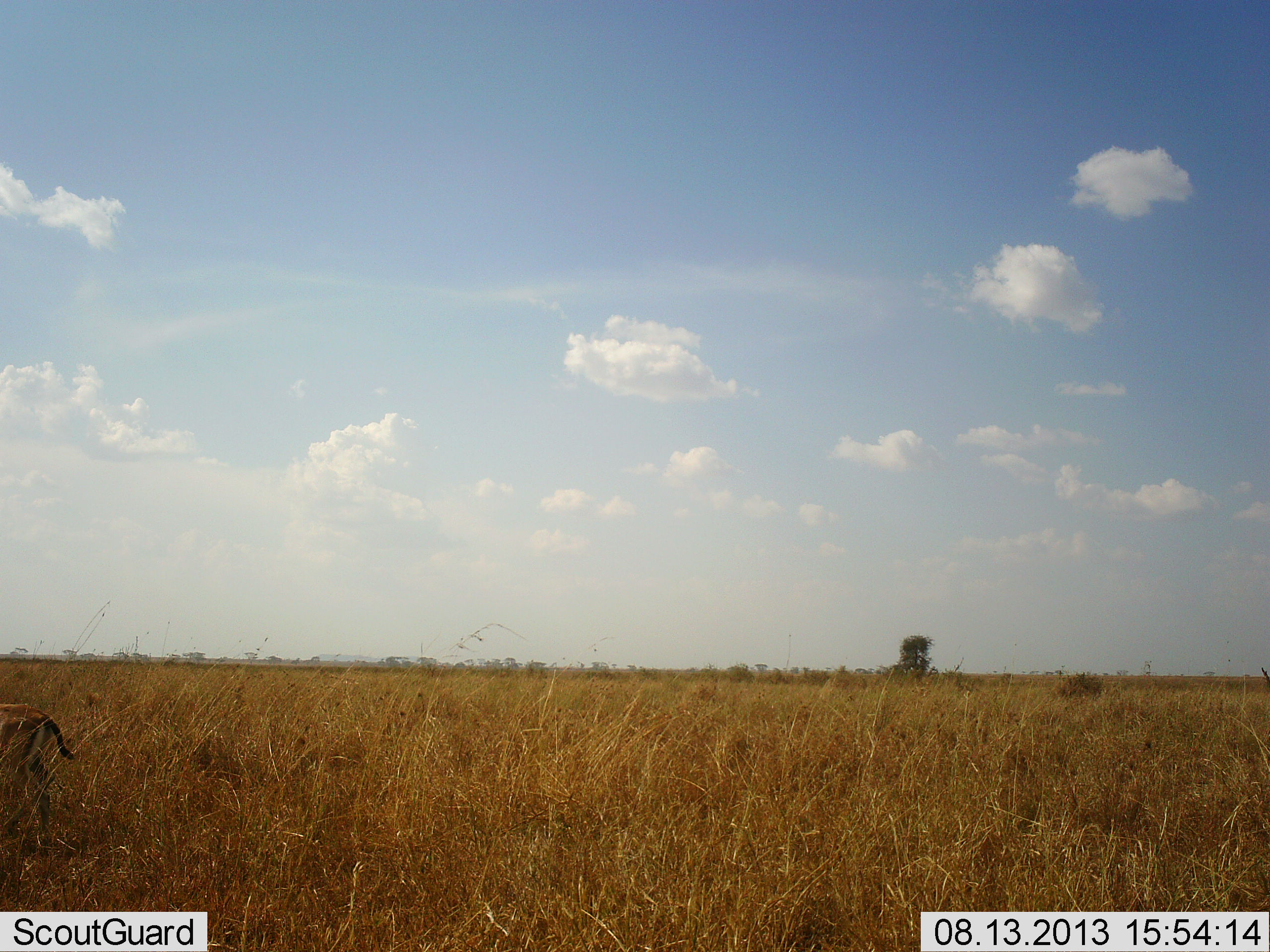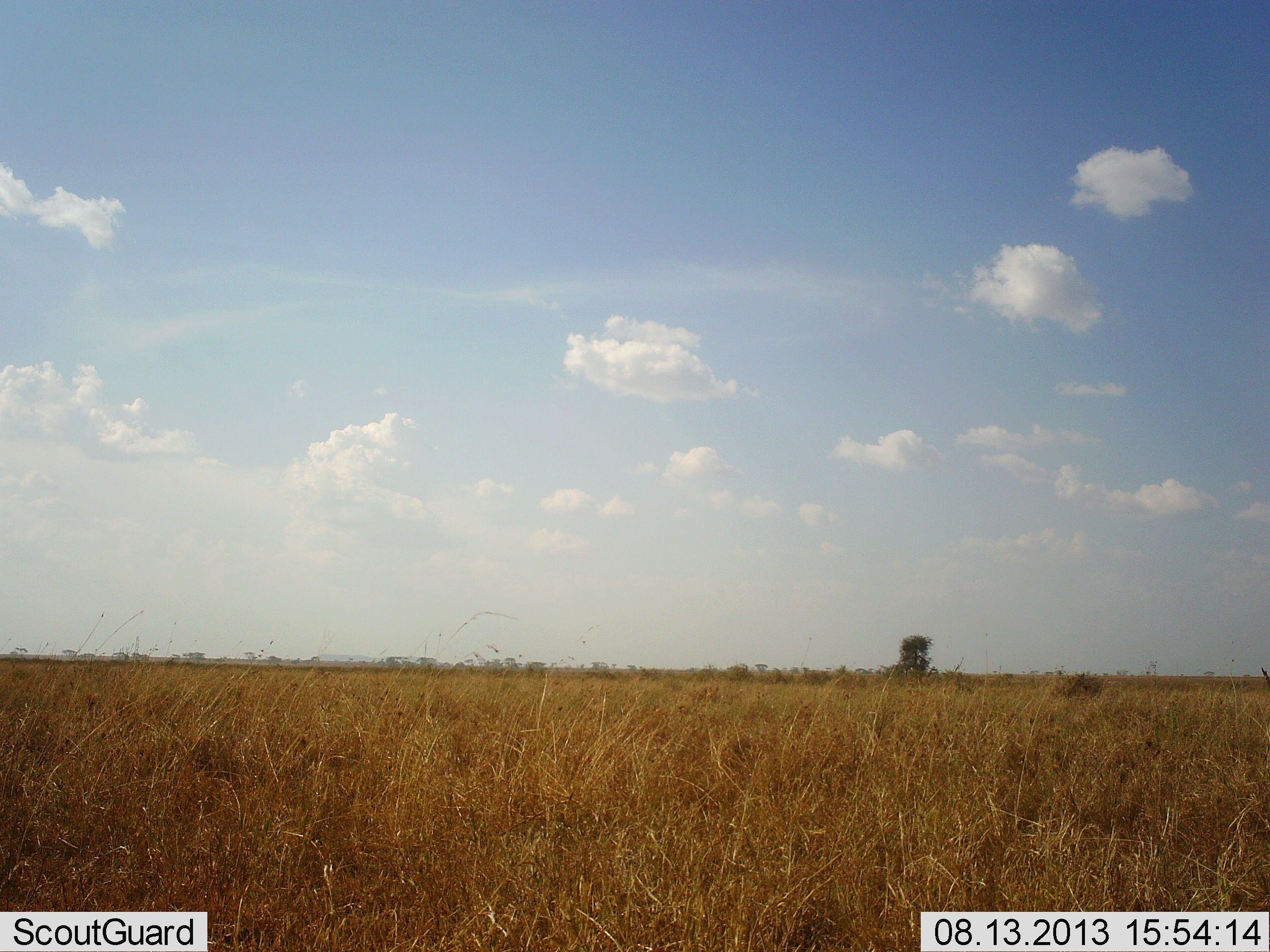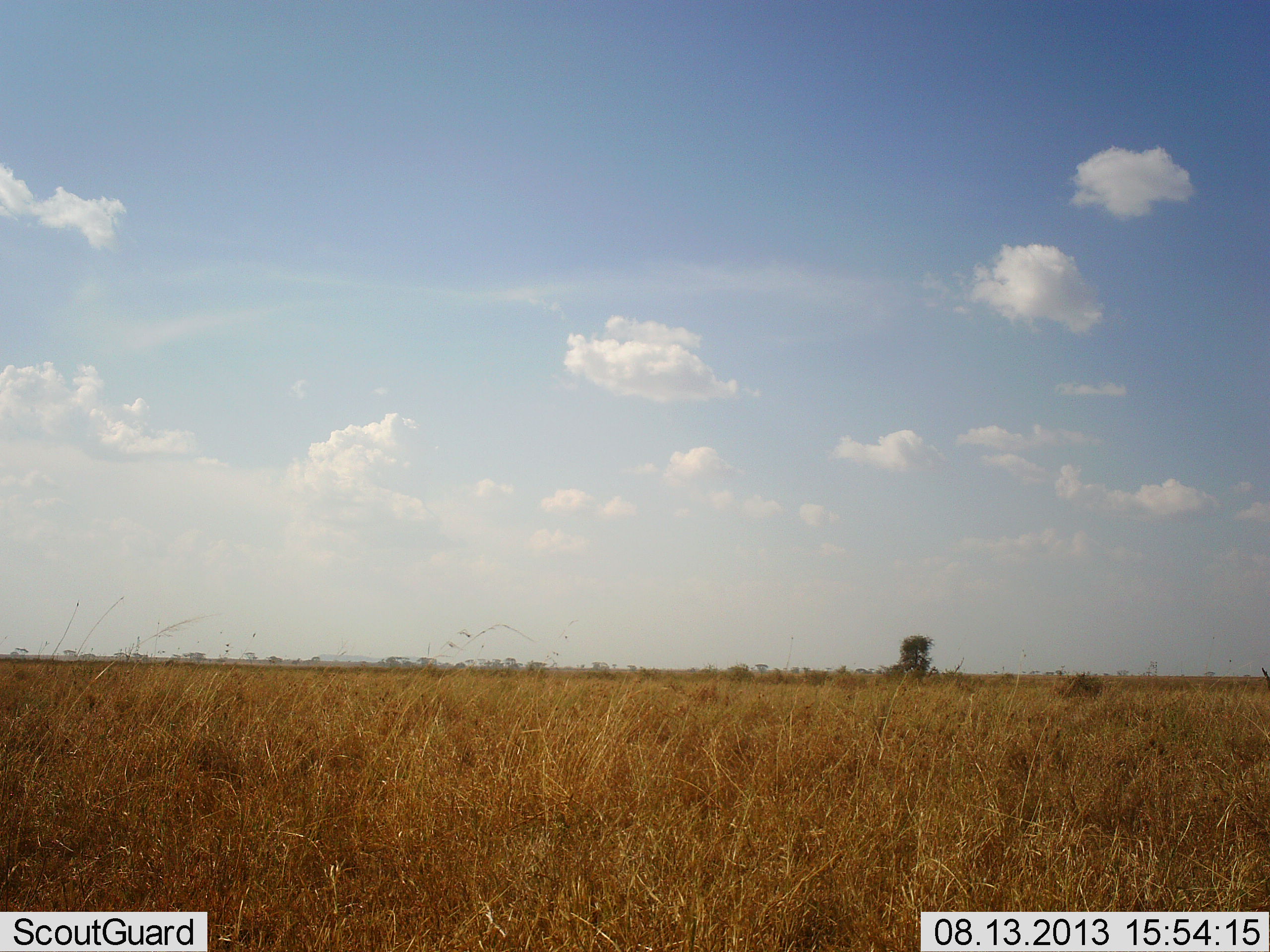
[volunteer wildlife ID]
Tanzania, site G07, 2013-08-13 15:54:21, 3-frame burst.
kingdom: Animalia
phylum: Chordata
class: Mammalia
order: Artiodactyla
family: Bovidae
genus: Eudorcas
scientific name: Eudorcas thomsonii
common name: thomson's gazelle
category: gazellethomsons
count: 1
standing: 17%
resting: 0%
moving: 92%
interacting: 0%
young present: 0%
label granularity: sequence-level